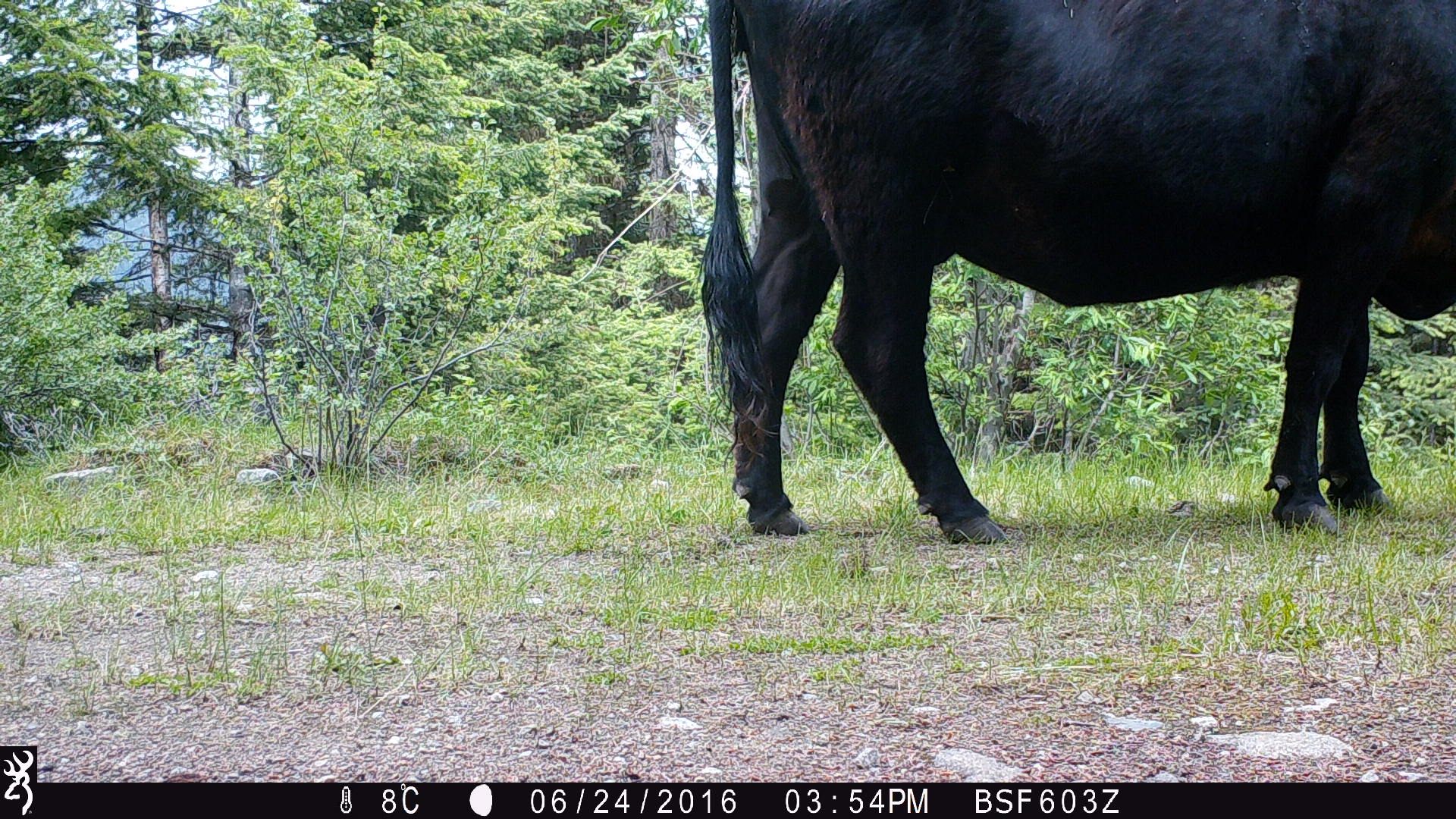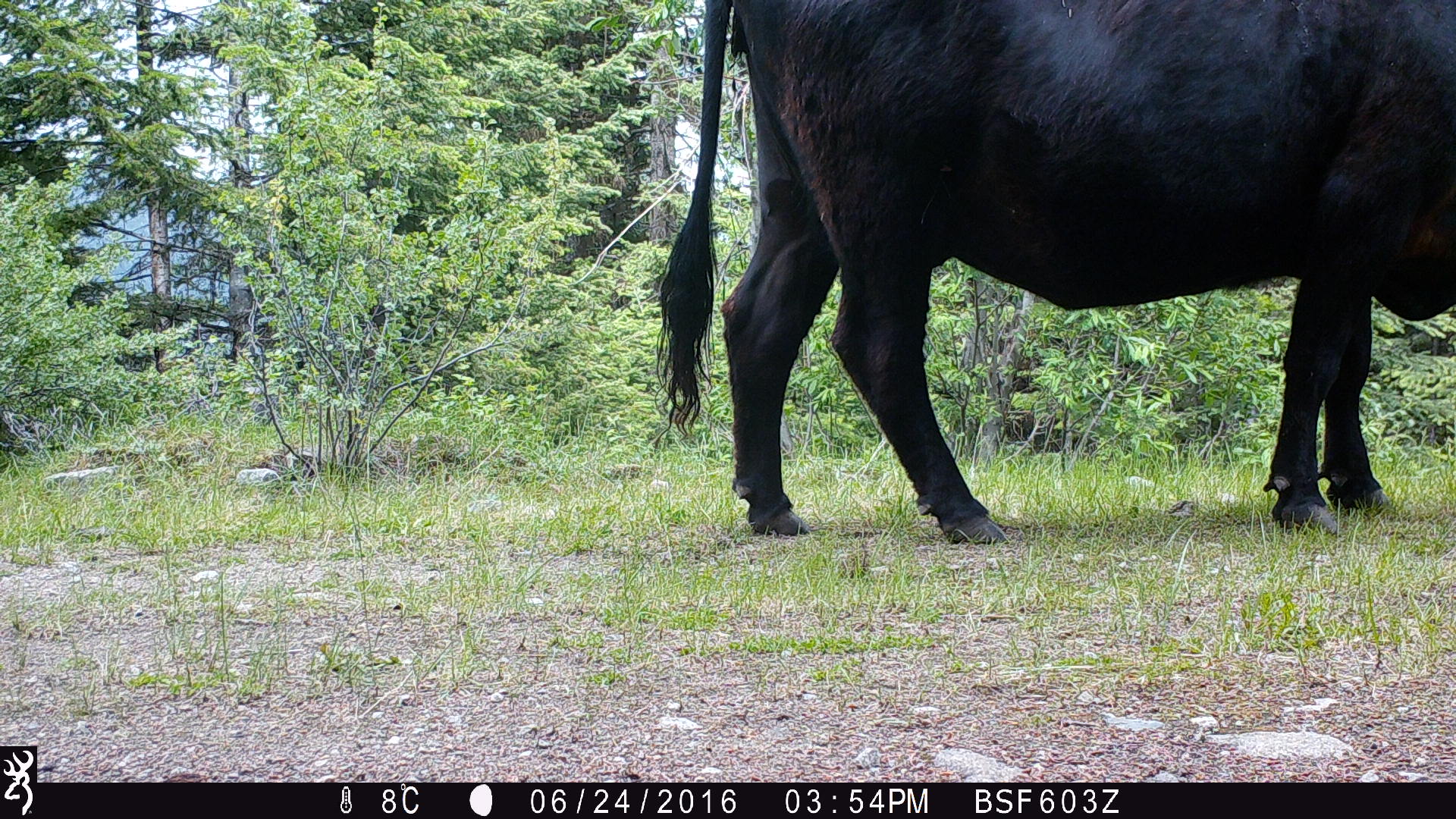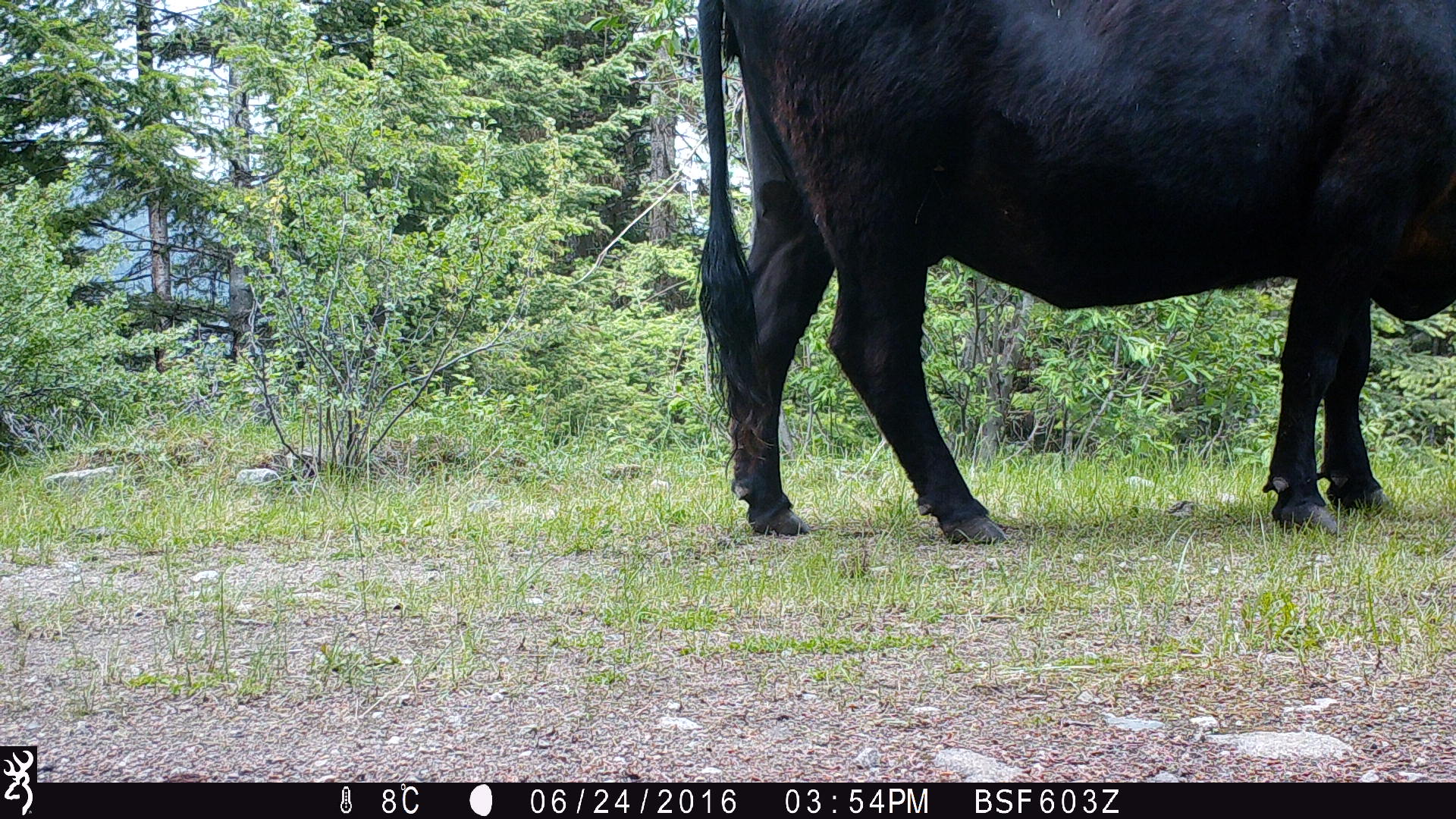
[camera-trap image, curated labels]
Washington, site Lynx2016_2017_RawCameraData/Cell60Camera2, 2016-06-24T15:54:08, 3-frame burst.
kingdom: Animalia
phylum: Chordata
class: Mammalia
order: Artiodactyla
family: Bovidae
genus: Bos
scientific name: Bos taurus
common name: domestic cattle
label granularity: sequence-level